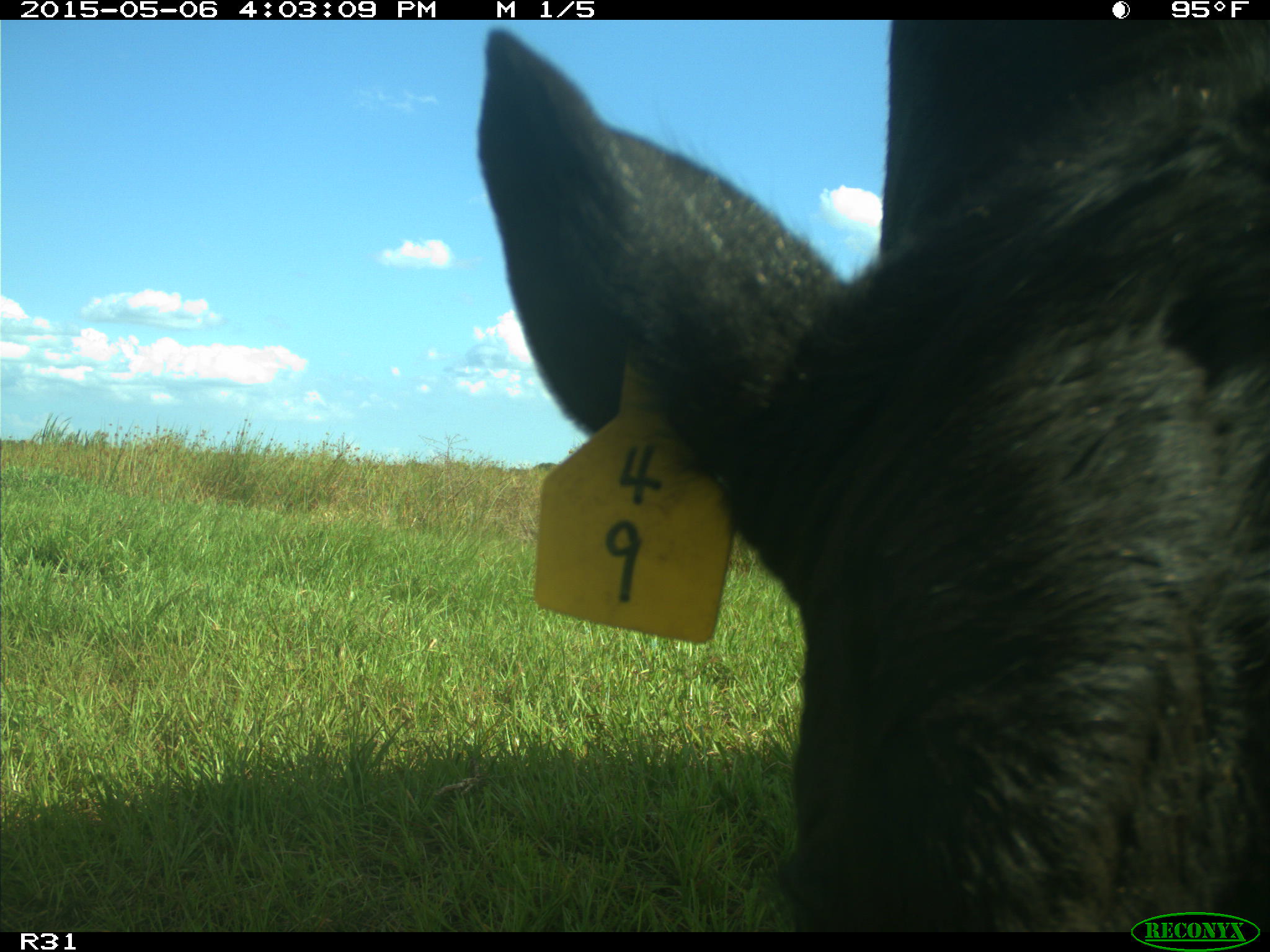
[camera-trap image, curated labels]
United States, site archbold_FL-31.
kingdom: Animalia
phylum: Chordata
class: Mammalia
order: Artiodactyla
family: Bovidae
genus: Bos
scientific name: Bos taurus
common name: domestic cow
Bos taurus (domestic cow).